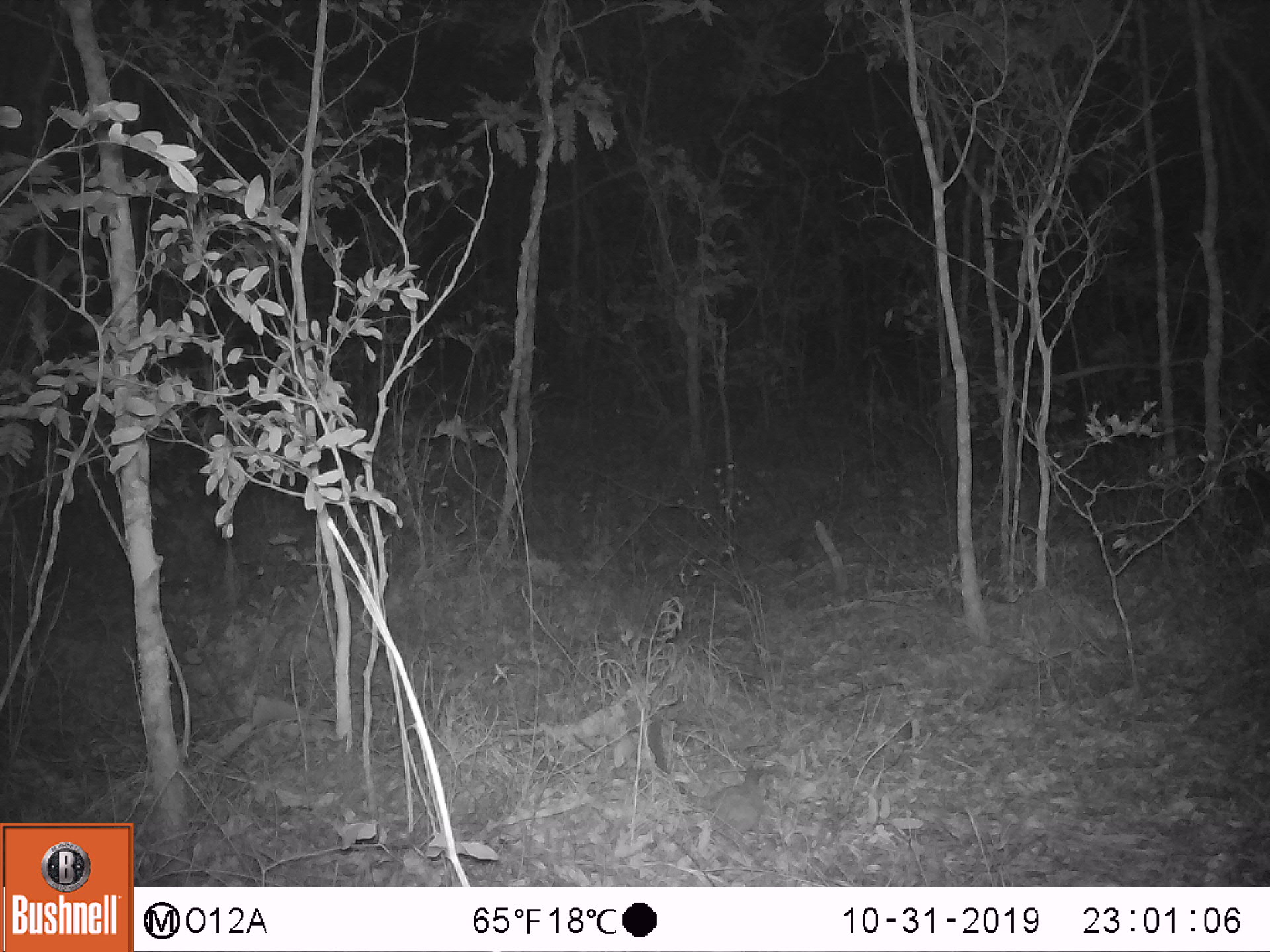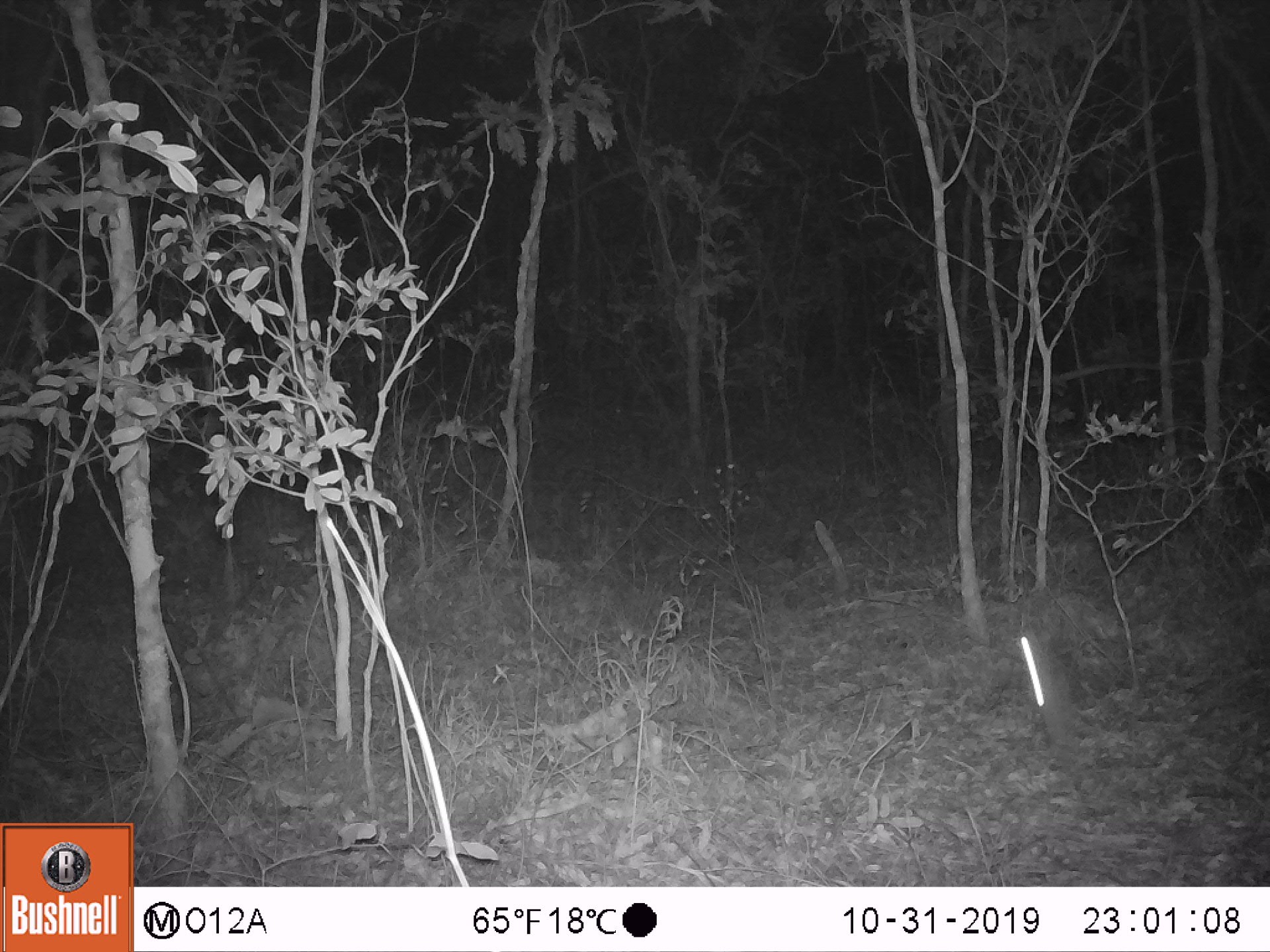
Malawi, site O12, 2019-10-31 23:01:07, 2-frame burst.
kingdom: Animalia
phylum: Chordata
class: Mammalia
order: Primates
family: Galagidae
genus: Galago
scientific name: Galago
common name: lesser bushbabies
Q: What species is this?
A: Galago (lesser bushbabies).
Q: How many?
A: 1.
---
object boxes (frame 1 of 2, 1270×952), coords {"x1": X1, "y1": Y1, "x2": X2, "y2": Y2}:
galago: {"x1": 644, "y1": 719, "x2": 791, "y2": 858}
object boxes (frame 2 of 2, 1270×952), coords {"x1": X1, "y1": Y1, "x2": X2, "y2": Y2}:
galago: {"x1": 1012, "y1": 627, "x2": 1085, "y2": 762}